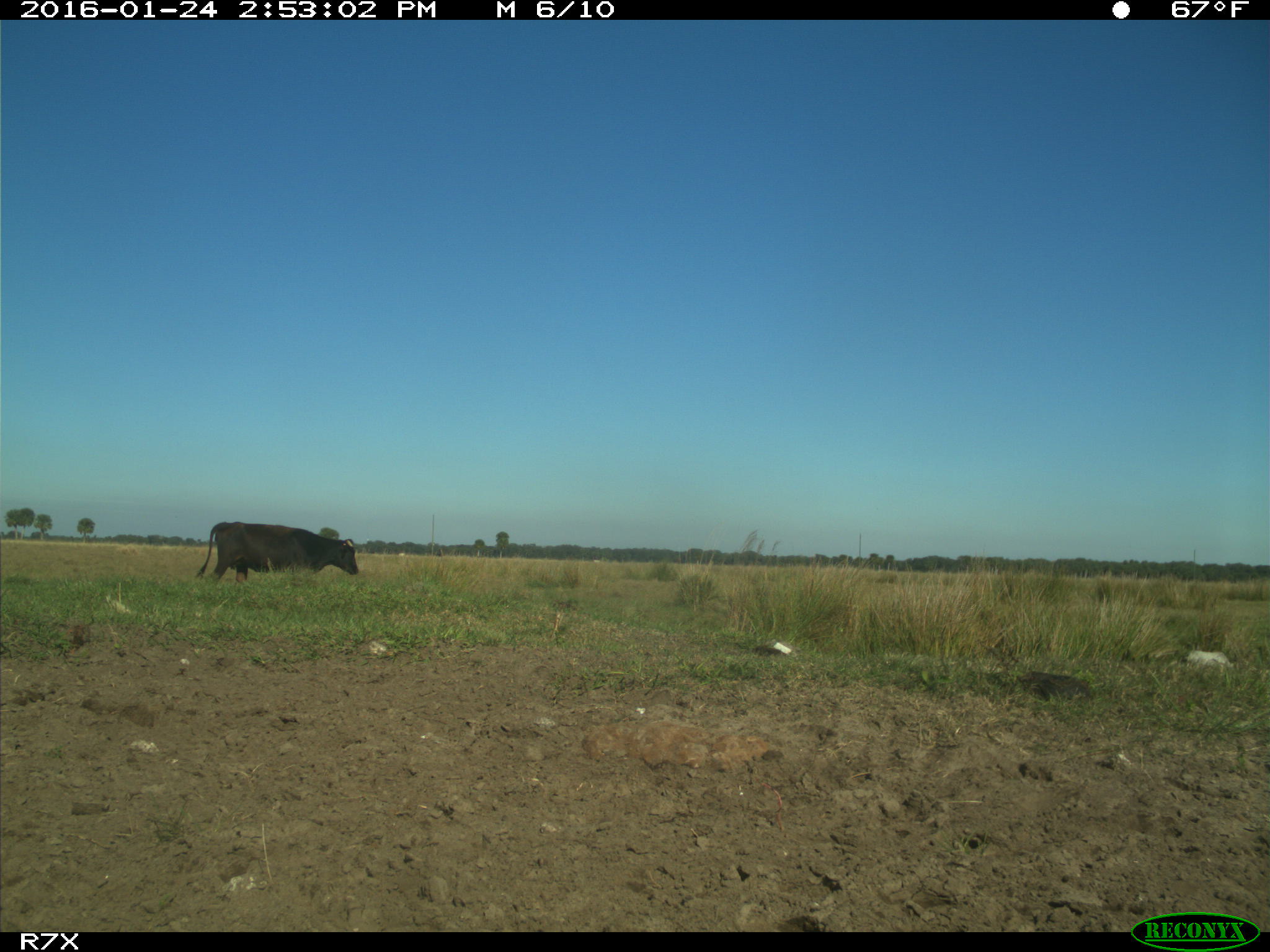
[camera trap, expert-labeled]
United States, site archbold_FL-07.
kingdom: Animalia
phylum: Chordata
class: Mammalia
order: Artiodactyla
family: Bovidae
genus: Bos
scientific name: Bos taurus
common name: domestic cow